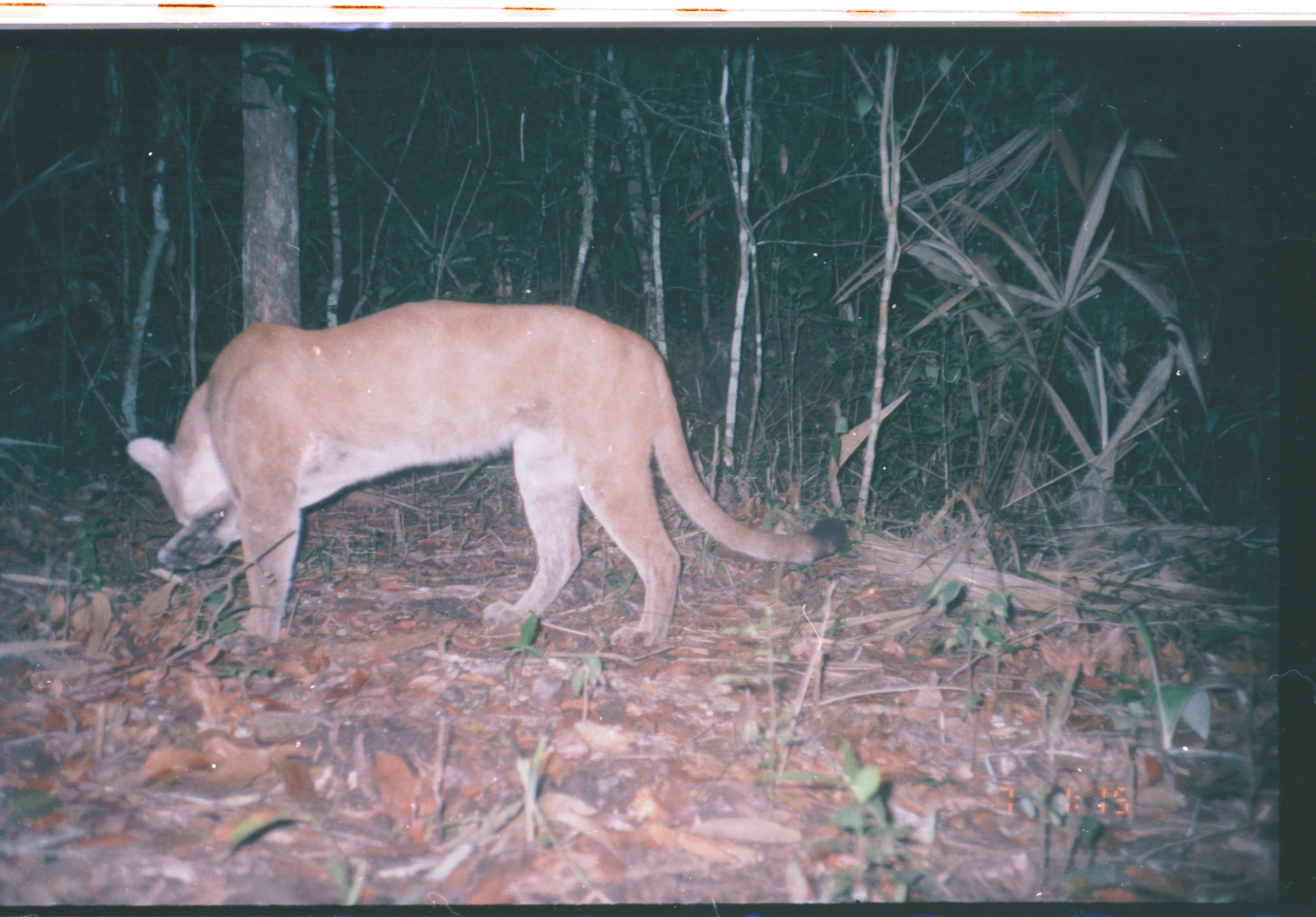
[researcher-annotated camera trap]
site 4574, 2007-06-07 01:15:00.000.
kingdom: Animalia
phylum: Chordata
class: Mammalia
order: Carnivora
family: Felidae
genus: Puma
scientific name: Puma concolor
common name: mountain lion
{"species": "Puma concolor (mountain lion)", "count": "1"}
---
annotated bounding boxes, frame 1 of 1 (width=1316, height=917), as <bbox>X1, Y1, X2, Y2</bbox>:
puma concolor: <bbox>123, 298, 848, 650</bbox>